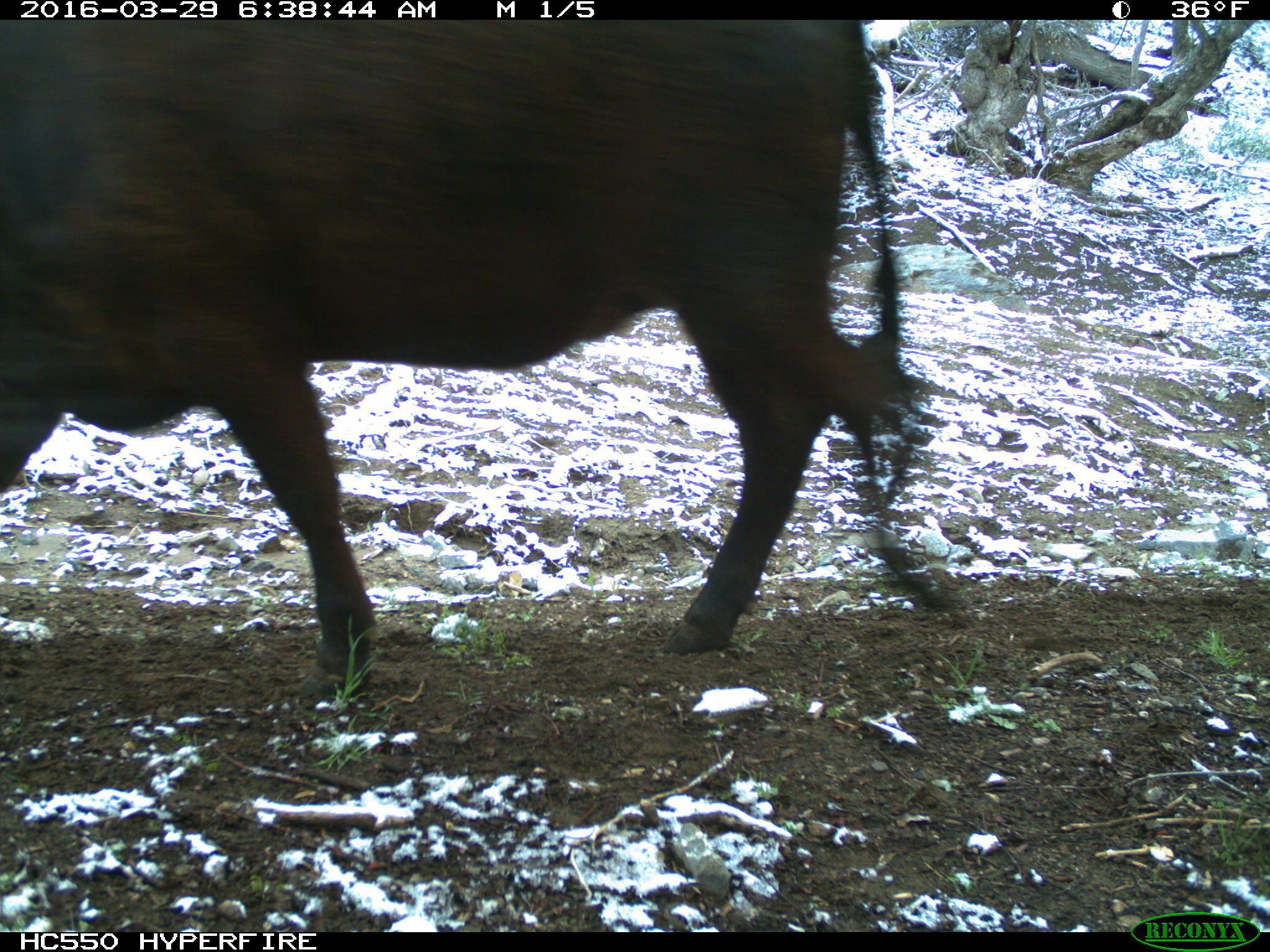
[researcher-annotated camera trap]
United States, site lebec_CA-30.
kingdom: Animalia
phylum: Chordata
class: Mammalia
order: Artiodactyla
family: Bovidae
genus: Bos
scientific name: Bos taurus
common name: domestic cow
Bos taurus (domestic cow).